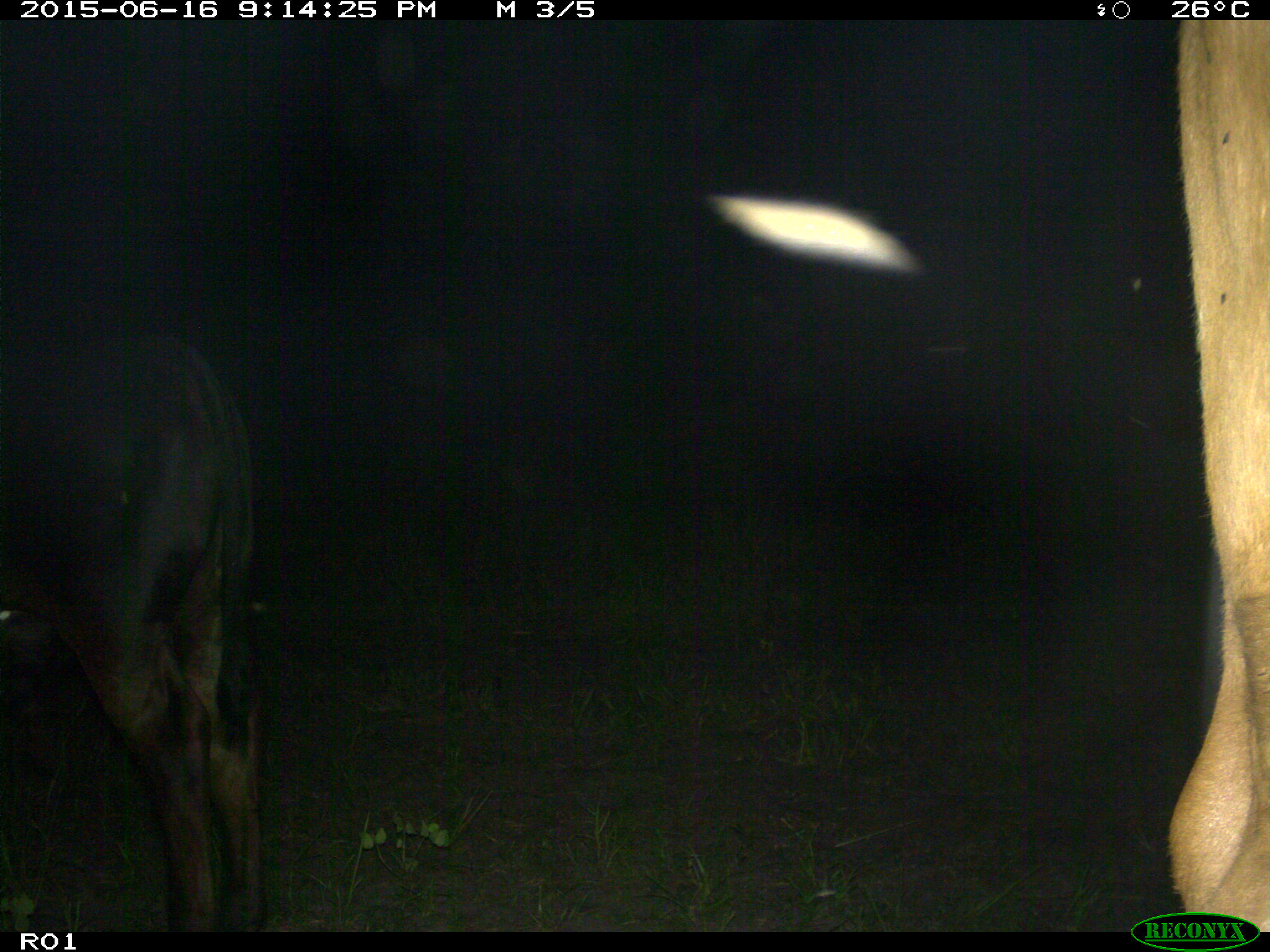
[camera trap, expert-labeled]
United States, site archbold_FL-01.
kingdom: Animalia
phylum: Chordata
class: Mammalia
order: Artiodactyla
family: Bovidae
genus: Bos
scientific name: Bos taurus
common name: domestic cow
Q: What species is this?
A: Bos taurus (domestic cow).